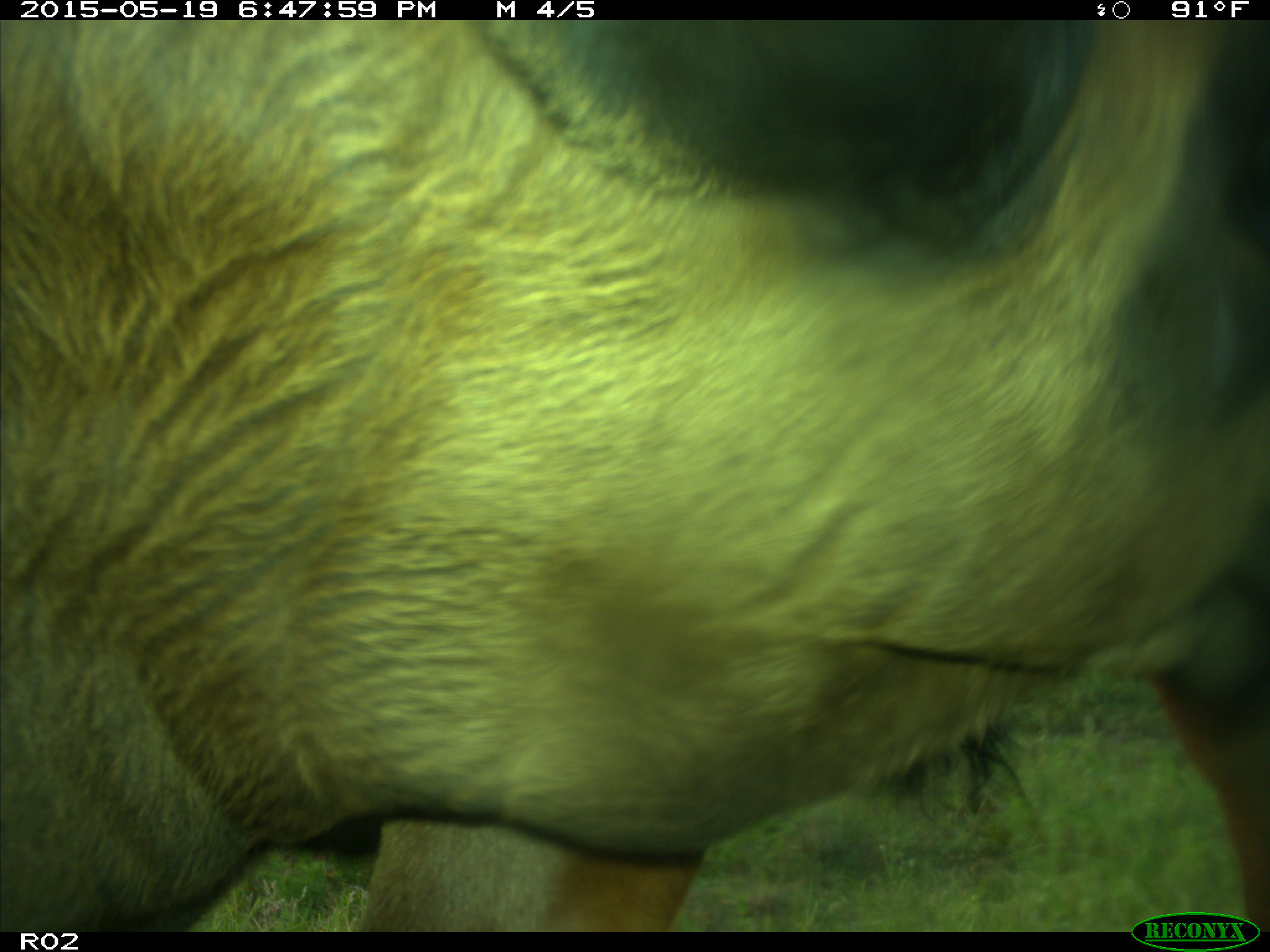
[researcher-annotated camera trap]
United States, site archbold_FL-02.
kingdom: Animalia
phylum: Chordata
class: Mammalia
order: Artiodactyla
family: Bovidae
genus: Bos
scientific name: Bos taurus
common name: domestic cow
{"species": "Bos taurus (domestic cow)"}